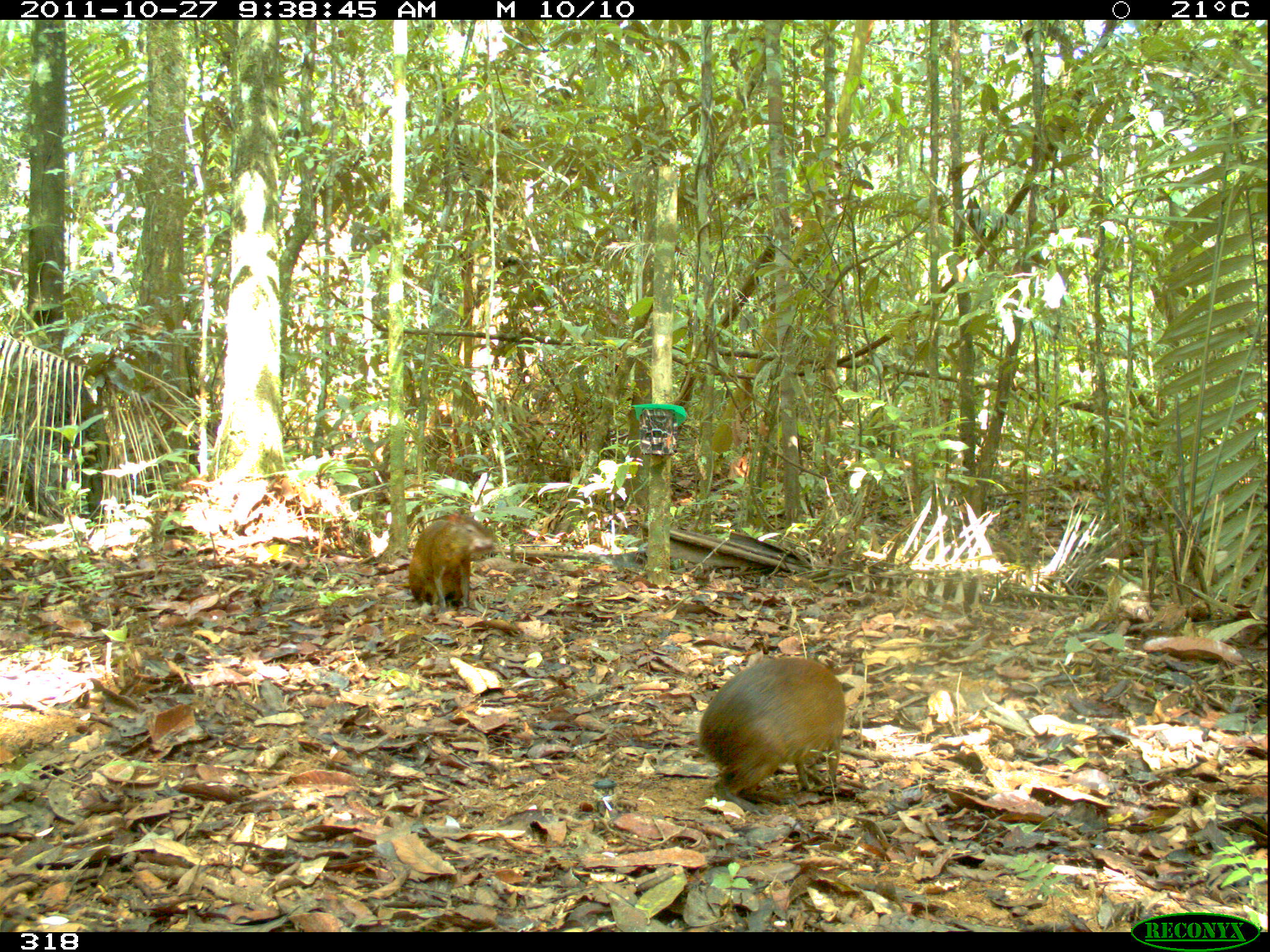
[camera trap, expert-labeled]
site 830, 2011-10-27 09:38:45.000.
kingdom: Animalia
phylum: Chordata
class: Mammalia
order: Rodentia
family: Dasyproctidae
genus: Dasyprocta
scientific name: Dasyprocta punctata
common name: central american agouti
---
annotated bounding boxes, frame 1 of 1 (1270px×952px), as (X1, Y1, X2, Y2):
dasyprocta punctata: (699, 657, 846, 817); (408, 511, 494, 613)